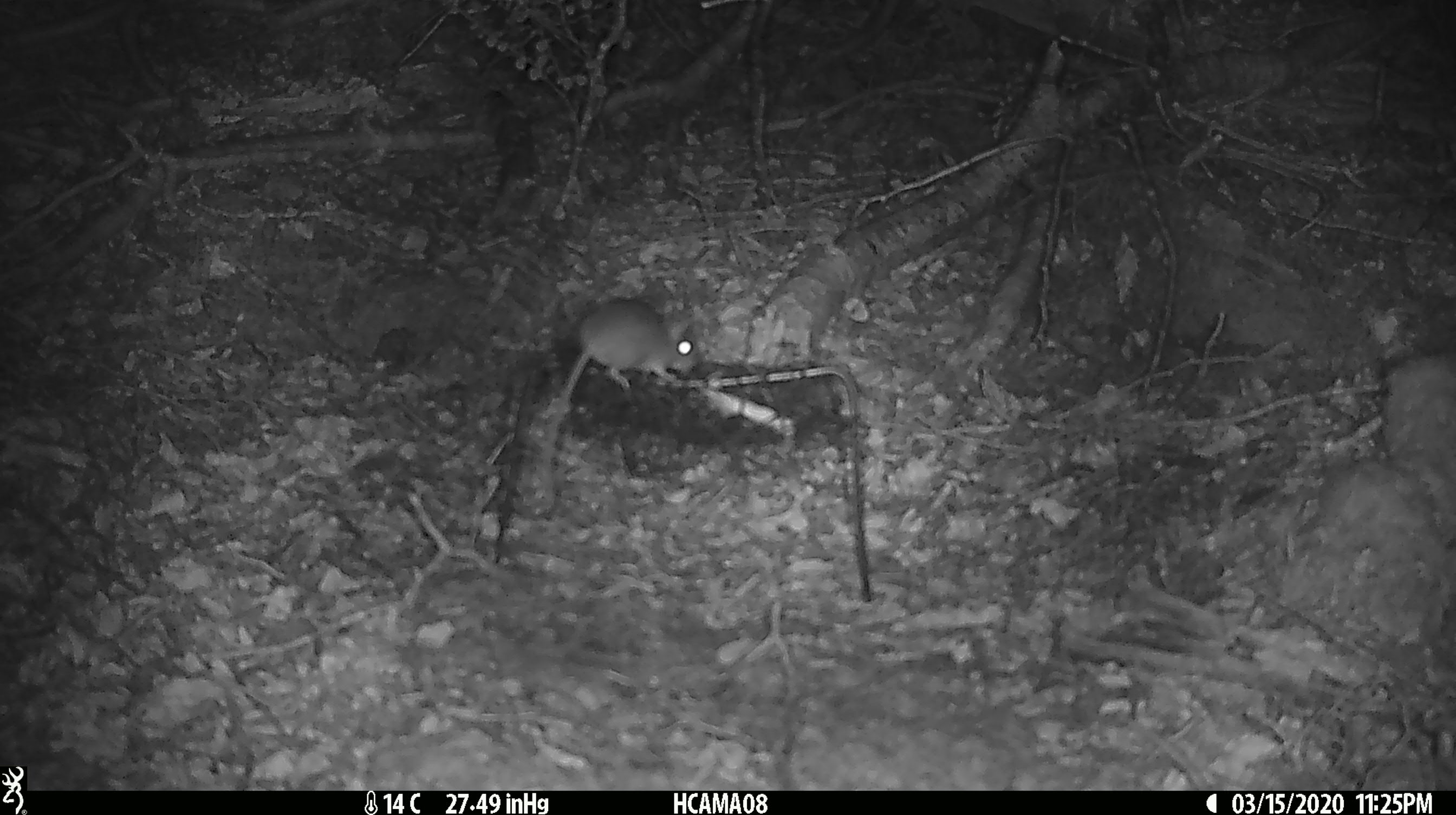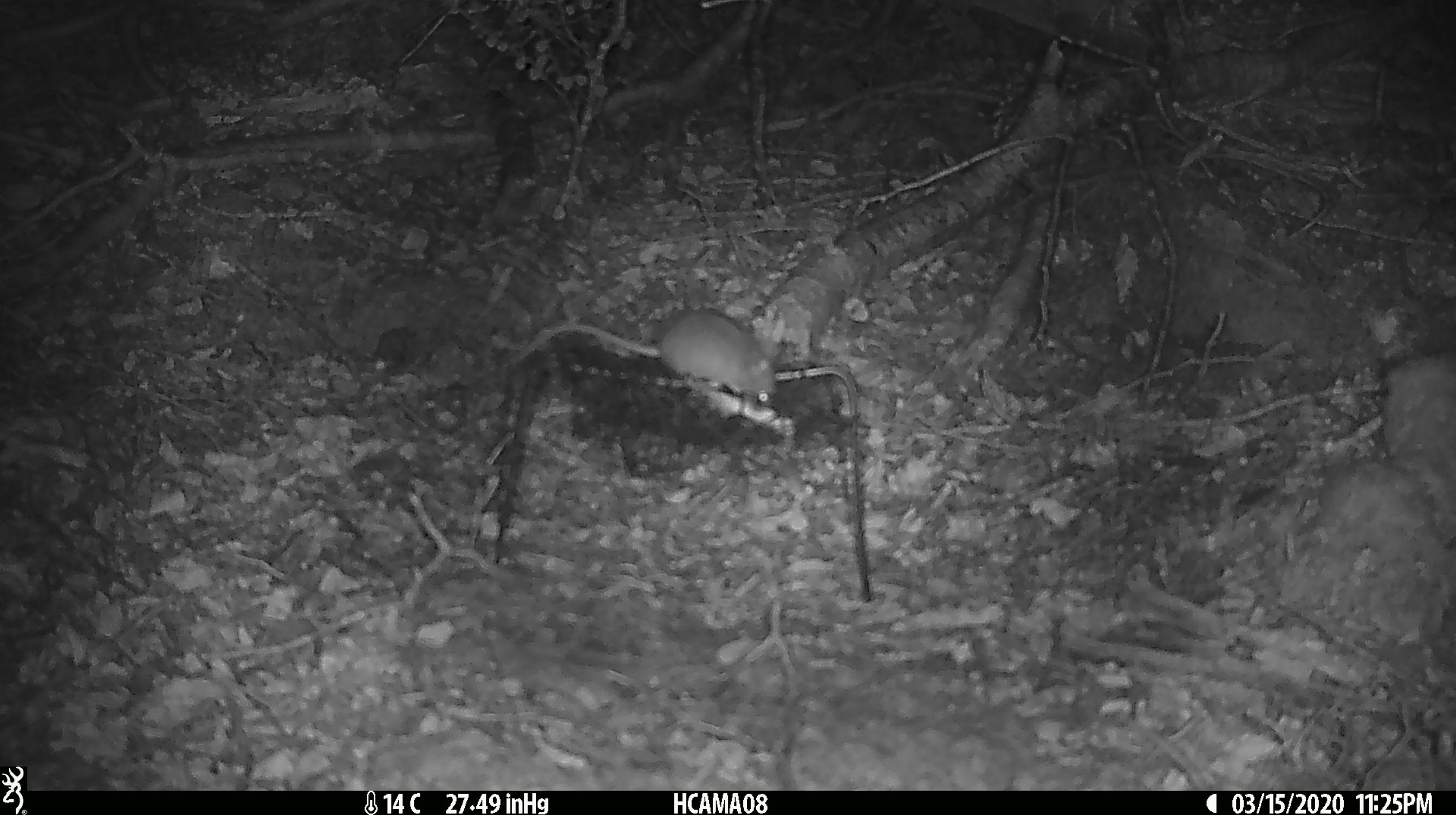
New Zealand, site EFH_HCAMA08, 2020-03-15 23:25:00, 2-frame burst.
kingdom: Animalia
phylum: Chordata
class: Mammalia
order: Rodentia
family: Muridae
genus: Mus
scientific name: Mus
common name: mouse